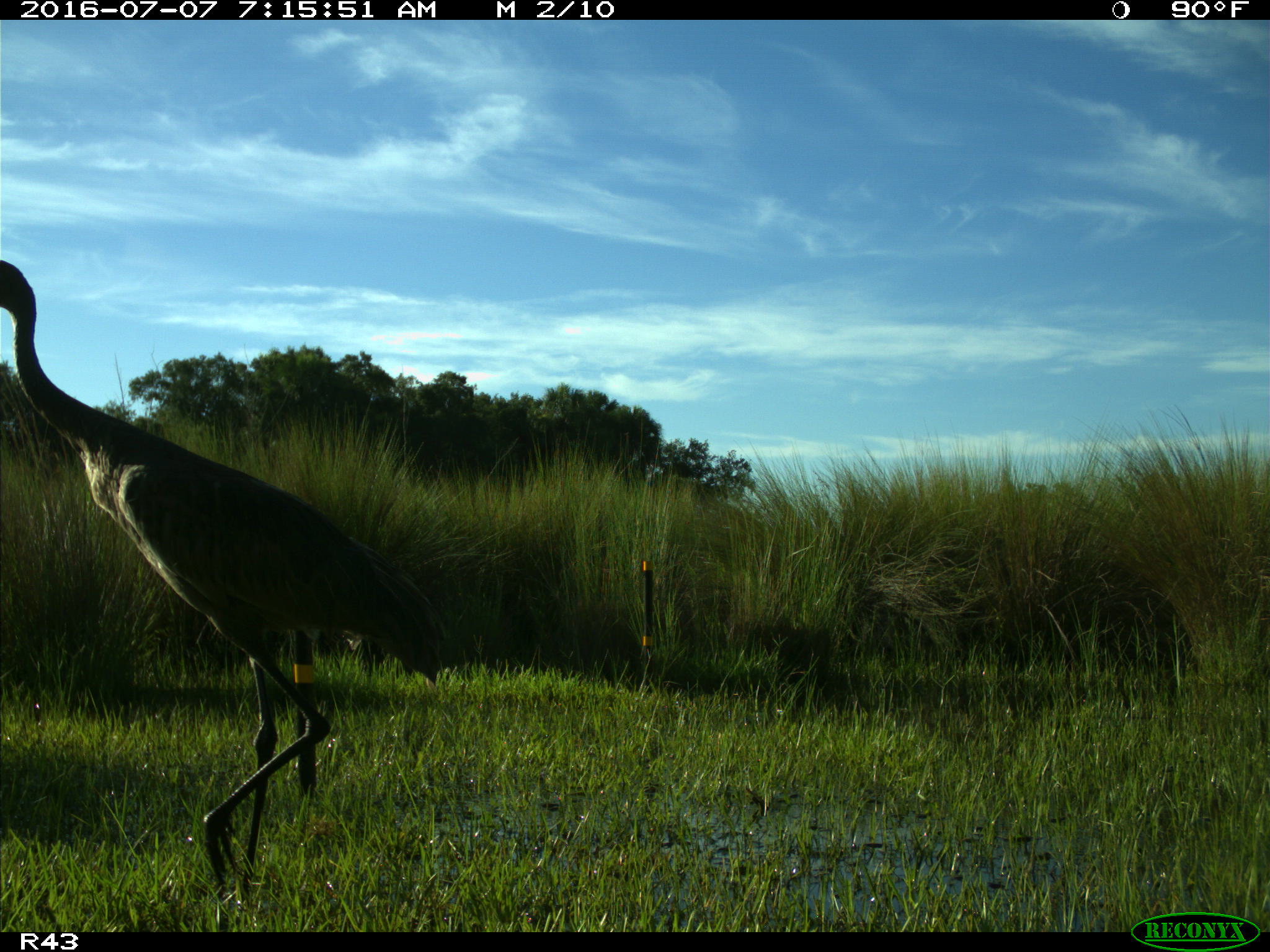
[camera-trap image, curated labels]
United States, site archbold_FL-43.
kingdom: Animalia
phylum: Chordata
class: Aves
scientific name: Aves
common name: birds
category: unidentified bird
Unidentified bird (birds) (Aves).